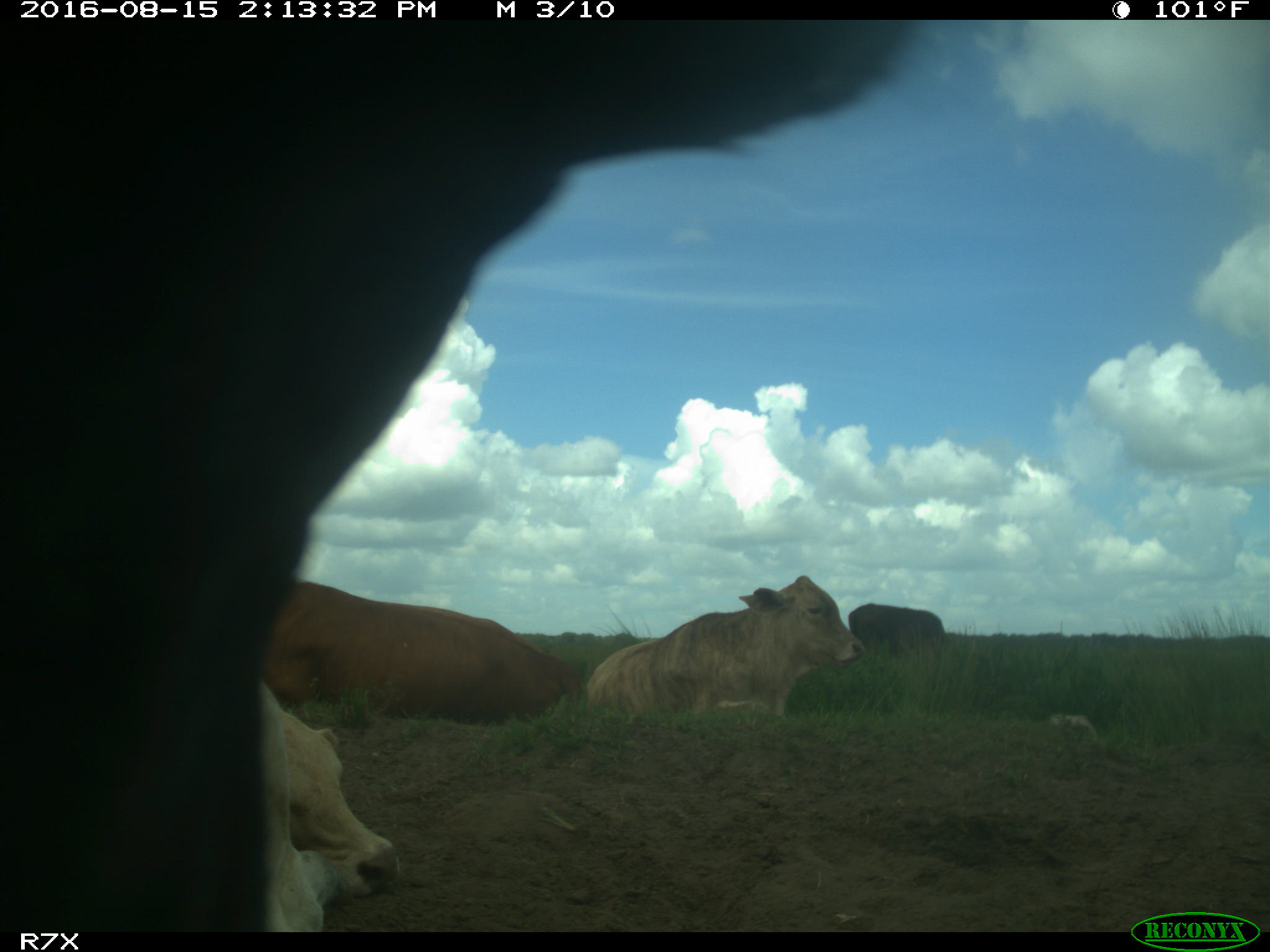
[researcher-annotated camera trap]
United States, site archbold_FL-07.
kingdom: Animalia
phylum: Chordata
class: Mammalia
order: Artiodactyla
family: Bovidae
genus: Bos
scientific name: Bos taurus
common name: domestic cow